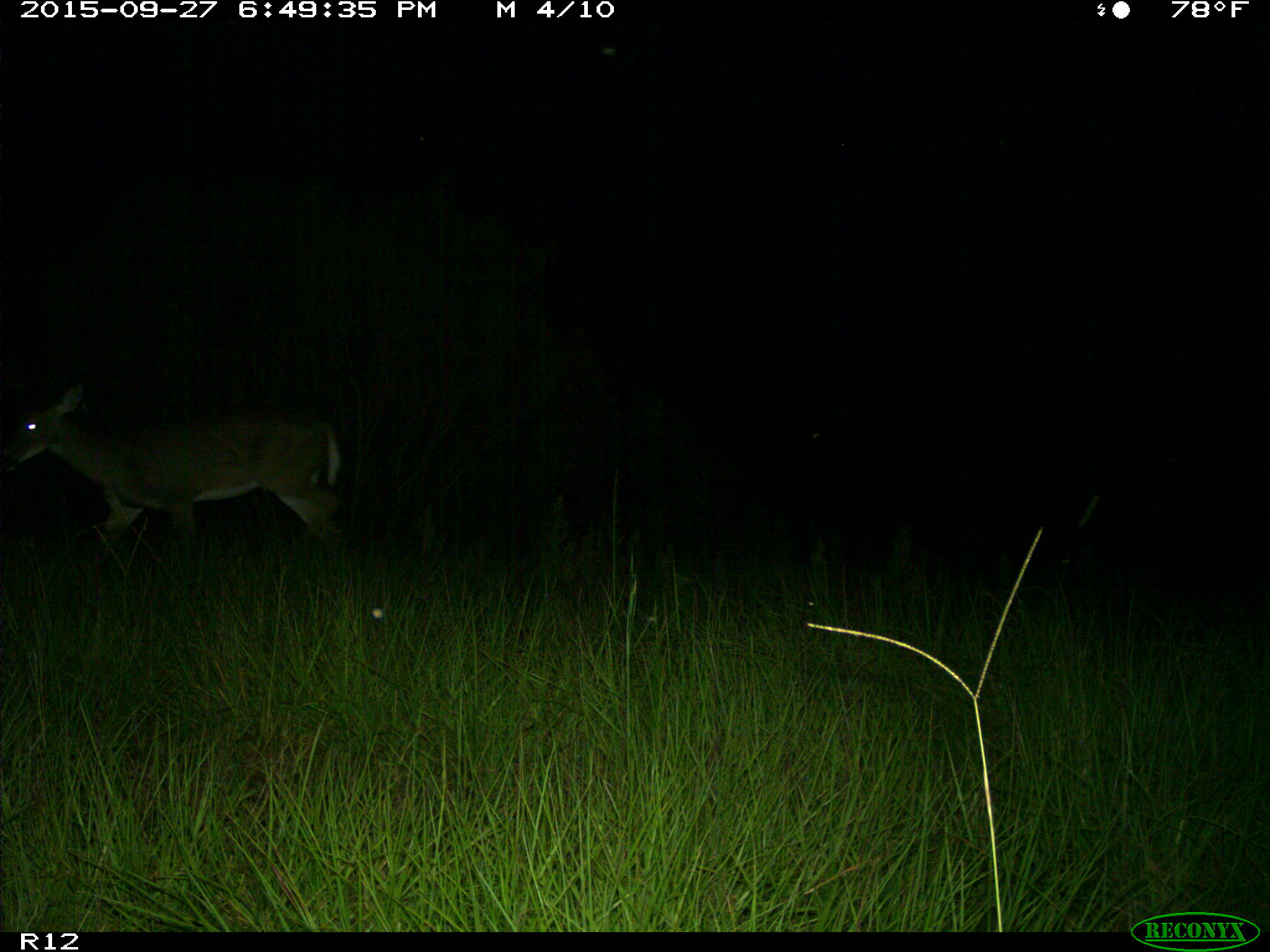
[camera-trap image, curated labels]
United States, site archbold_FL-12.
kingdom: Animalia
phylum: Chordata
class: Mammalia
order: Artiodactyla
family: Cervidae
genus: Odocoileus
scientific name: Odocoileus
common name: deer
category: unidentified deer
Unidentified deer (deer) (Odocoileus).